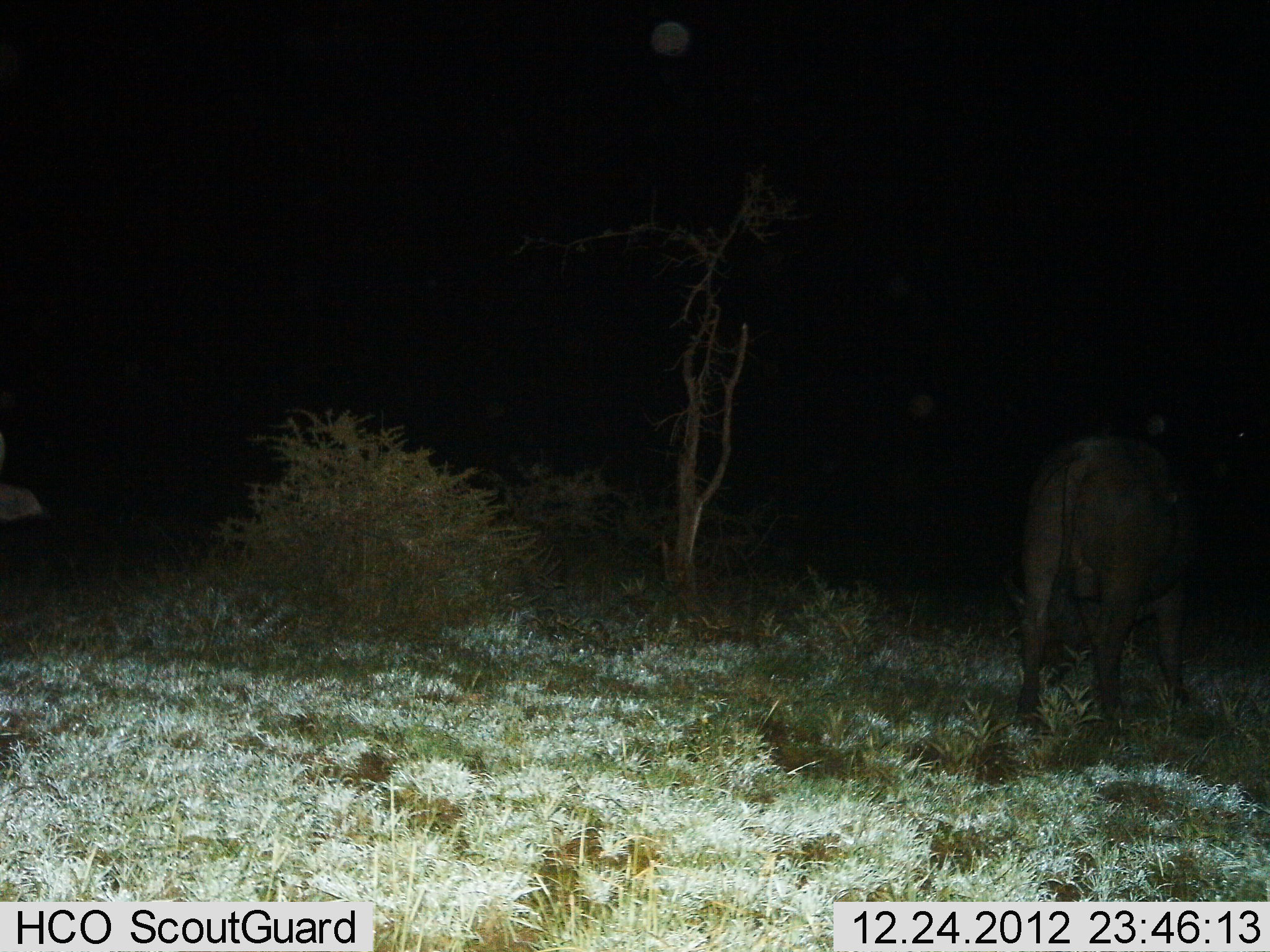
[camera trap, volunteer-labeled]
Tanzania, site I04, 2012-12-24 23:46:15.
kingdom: Animalia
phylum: Chordata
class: Mammalia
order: Artiodactyla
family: Bovidae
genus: Syncerus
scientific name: Syncerus caffer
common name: cape buffalo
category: buffalo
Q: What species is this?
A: Buffalo (cape buffalo) (Syncerus caffer).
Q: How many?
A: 2.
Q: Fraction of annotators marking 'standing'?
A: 71%.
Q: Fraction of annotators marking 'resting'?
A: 0%.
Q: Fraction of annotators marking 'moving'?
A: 14%.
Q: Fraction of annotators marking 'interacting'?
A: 0%.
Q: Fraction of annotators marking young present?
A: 0%.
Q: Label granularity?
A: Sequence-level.